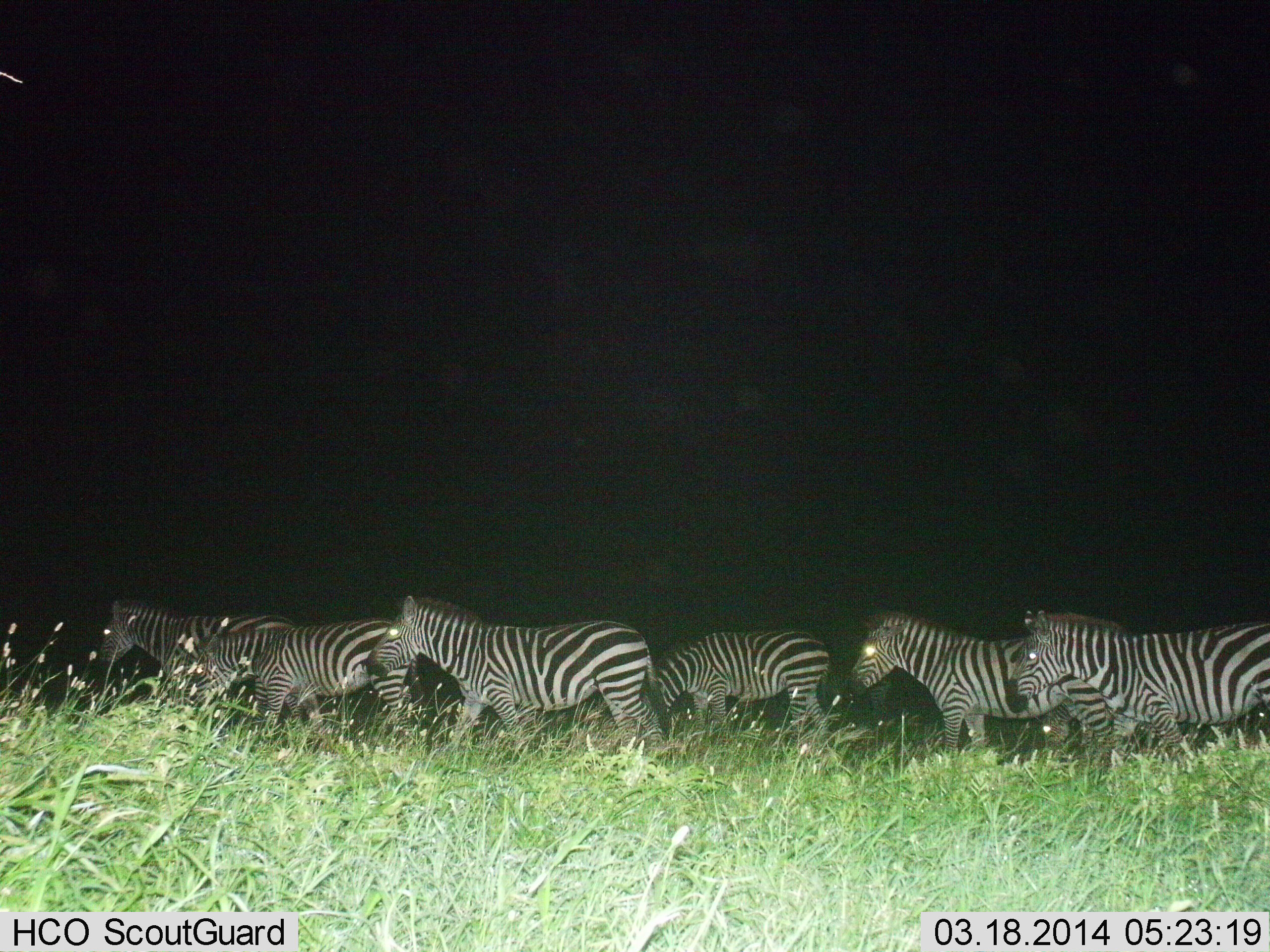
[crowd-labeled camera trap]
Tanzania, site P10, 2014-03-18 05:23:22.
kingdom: Animalia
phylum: Chordata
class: Mammalia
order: Perissodactyla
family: Equidae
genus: Equus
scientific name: Equus quagga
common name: plains zebra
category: zebra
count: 6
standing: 20%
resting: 0%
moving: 80%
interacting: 0%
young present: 0%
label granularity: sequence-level